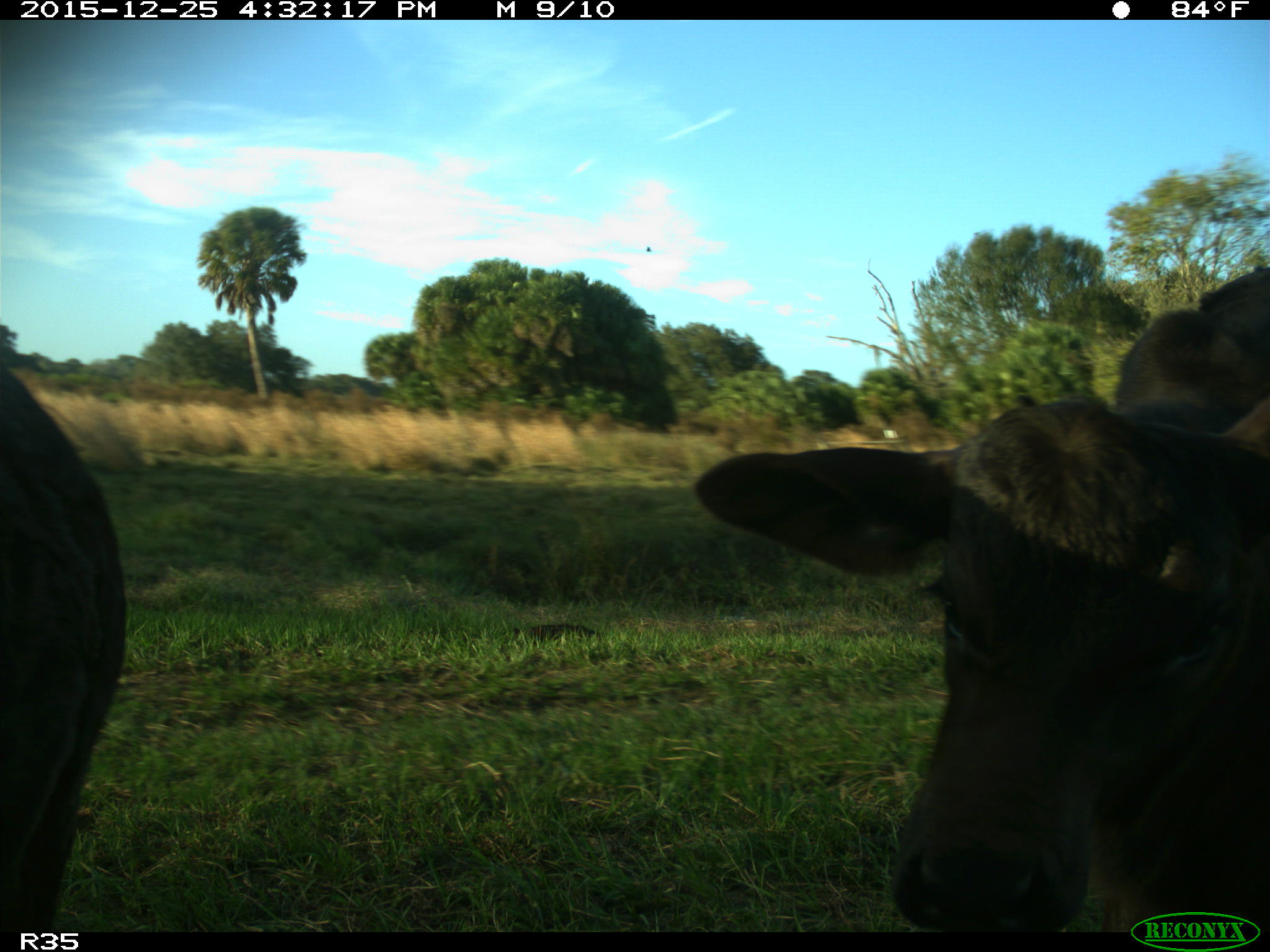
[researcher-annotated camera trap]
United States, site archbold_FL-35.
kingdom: Animalia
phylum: Chordata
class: Mammalia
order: Artiodactyla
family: Bovidae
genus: Bos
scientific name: Bos taurus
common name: domestic cow